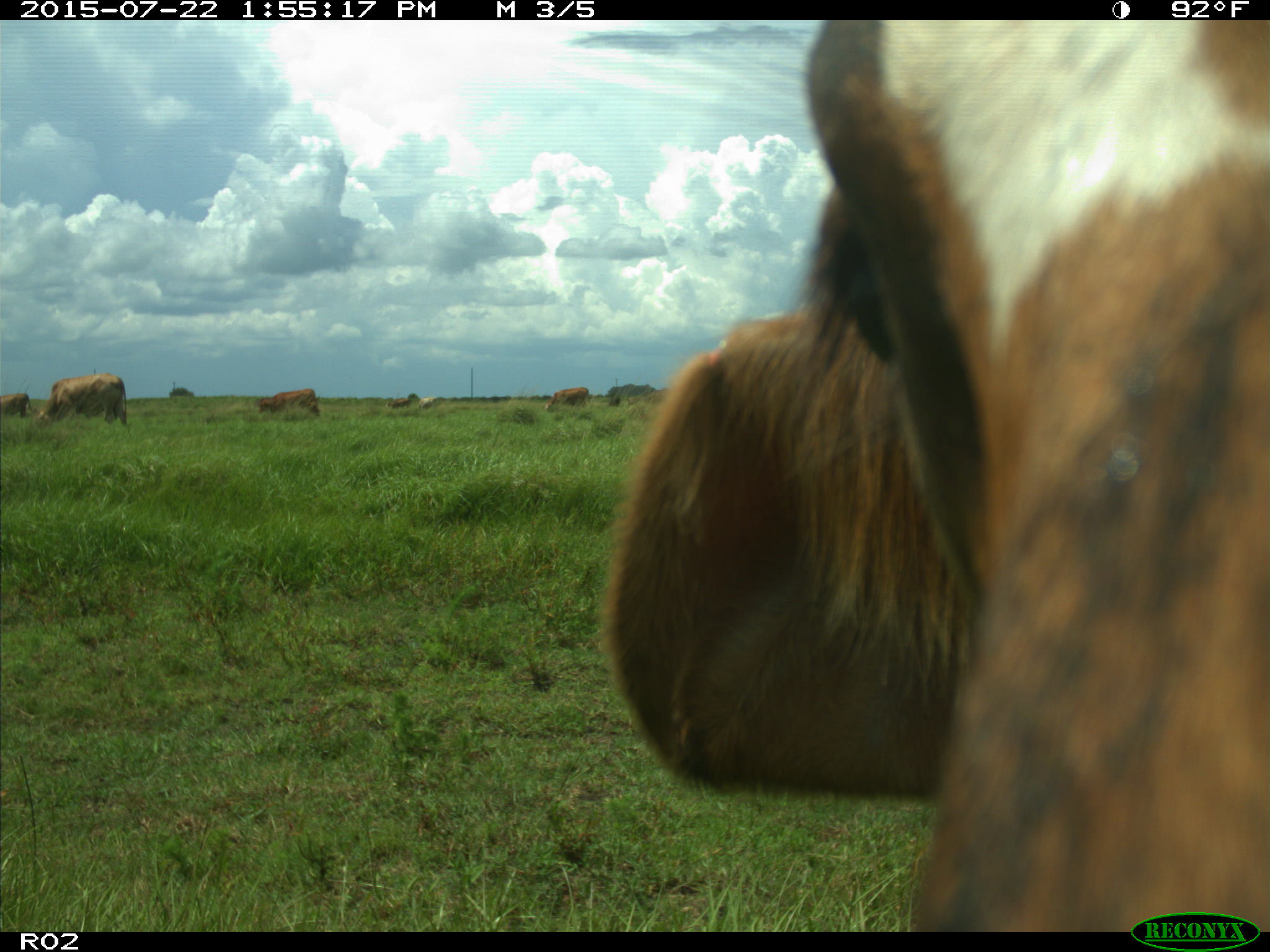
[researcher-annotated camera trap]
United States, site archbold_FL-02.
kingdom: Animalia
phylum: Chordata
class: Mammalia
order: Artiodactyla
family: Bovidae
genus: Bos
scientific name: Bos taurus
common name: domestic cow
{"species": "Bos taurus (domestic cow)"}